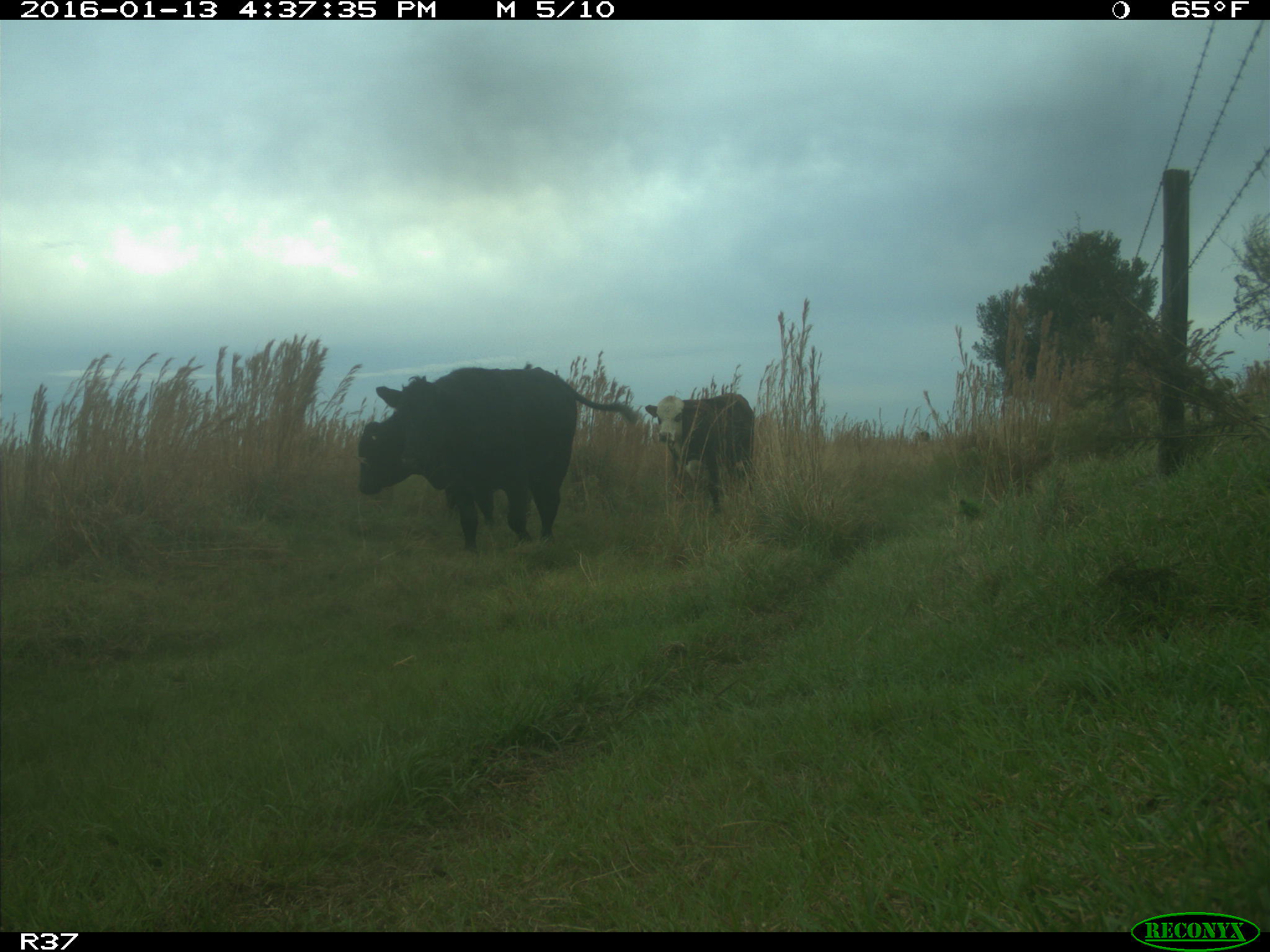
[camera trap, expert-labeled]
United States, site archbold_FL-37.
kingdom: Animalia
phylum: Chordata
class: Mammalia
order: Artiodactyla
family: Bovidae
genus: Bos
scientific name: Bos taurus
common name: domestic cow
Bos taurus (domestic cow).